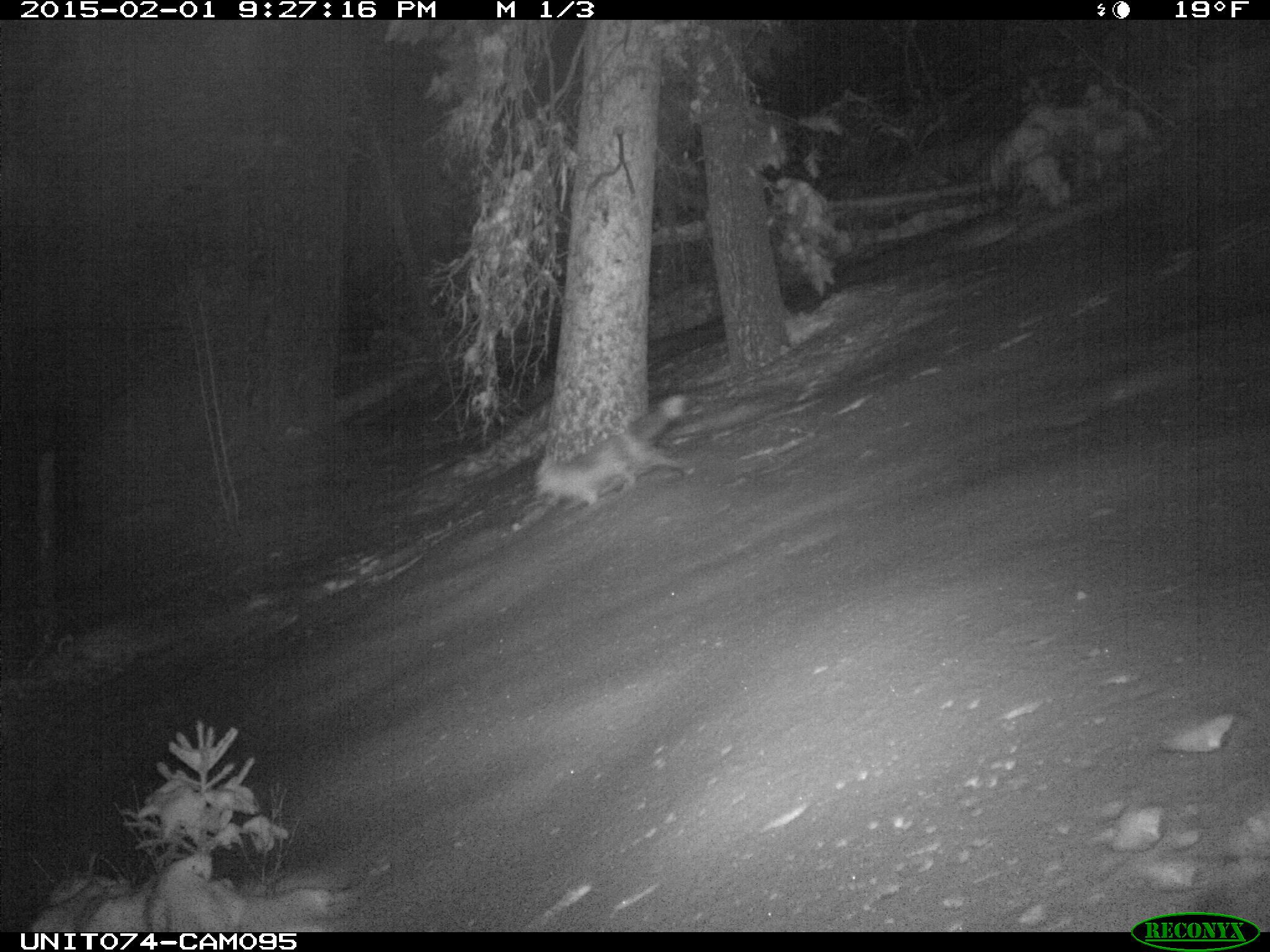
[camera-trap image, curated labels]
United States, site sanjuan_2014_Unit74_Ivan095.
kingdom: Animalia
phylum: Chordata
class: Mammalia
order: Carnivora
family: Canidae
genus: Vulpes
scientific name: Vulpes vulpes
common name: red fox